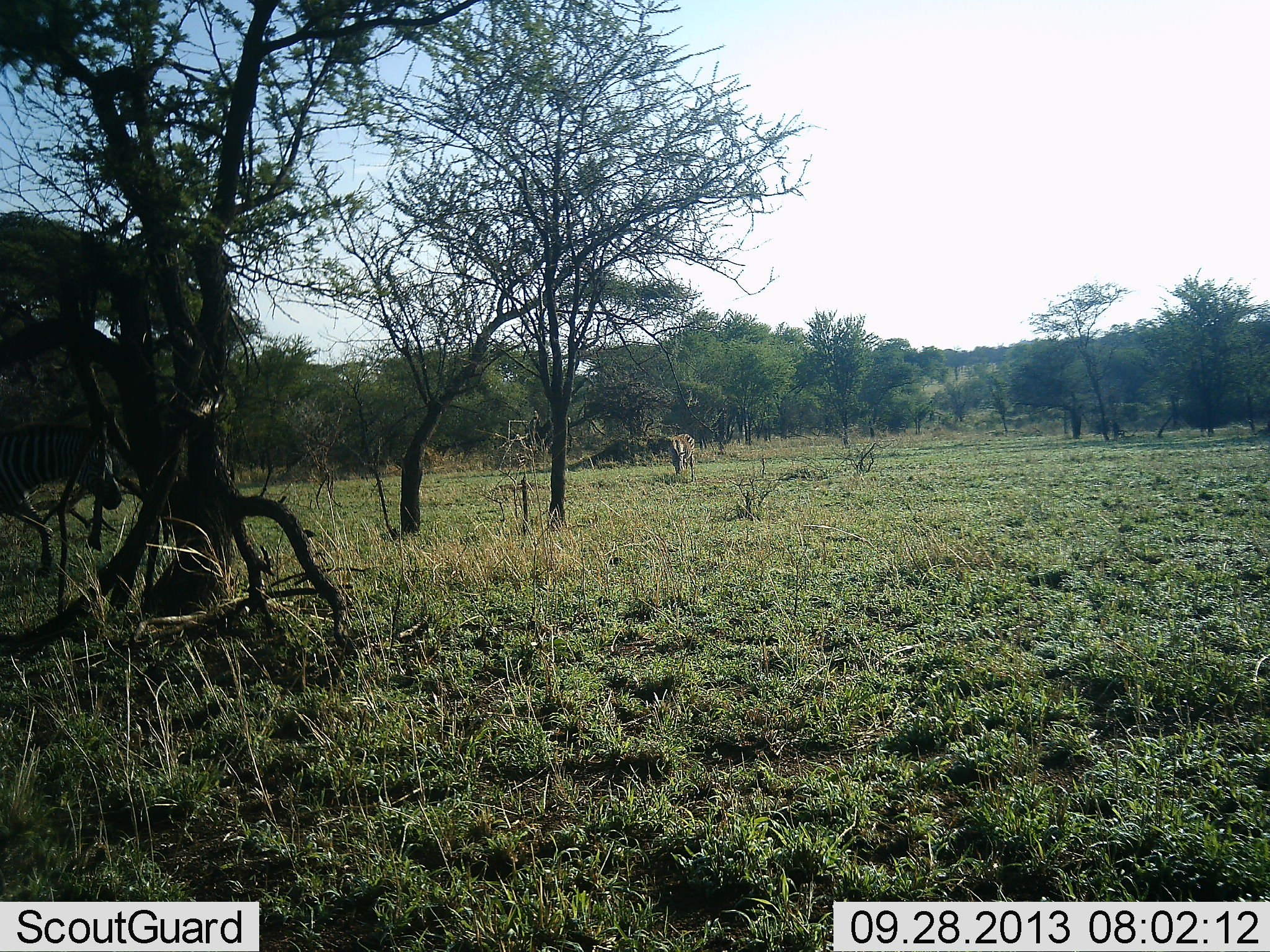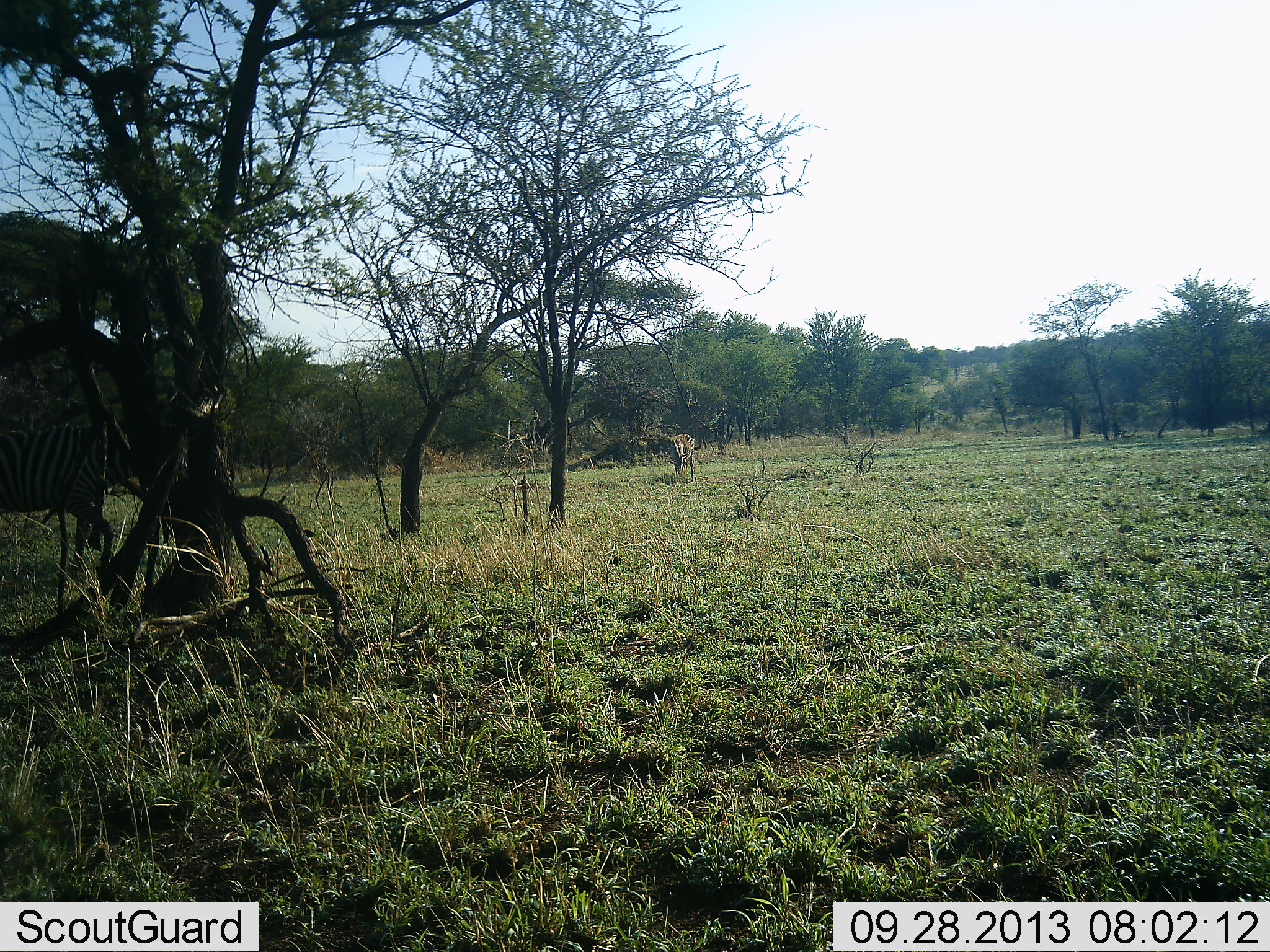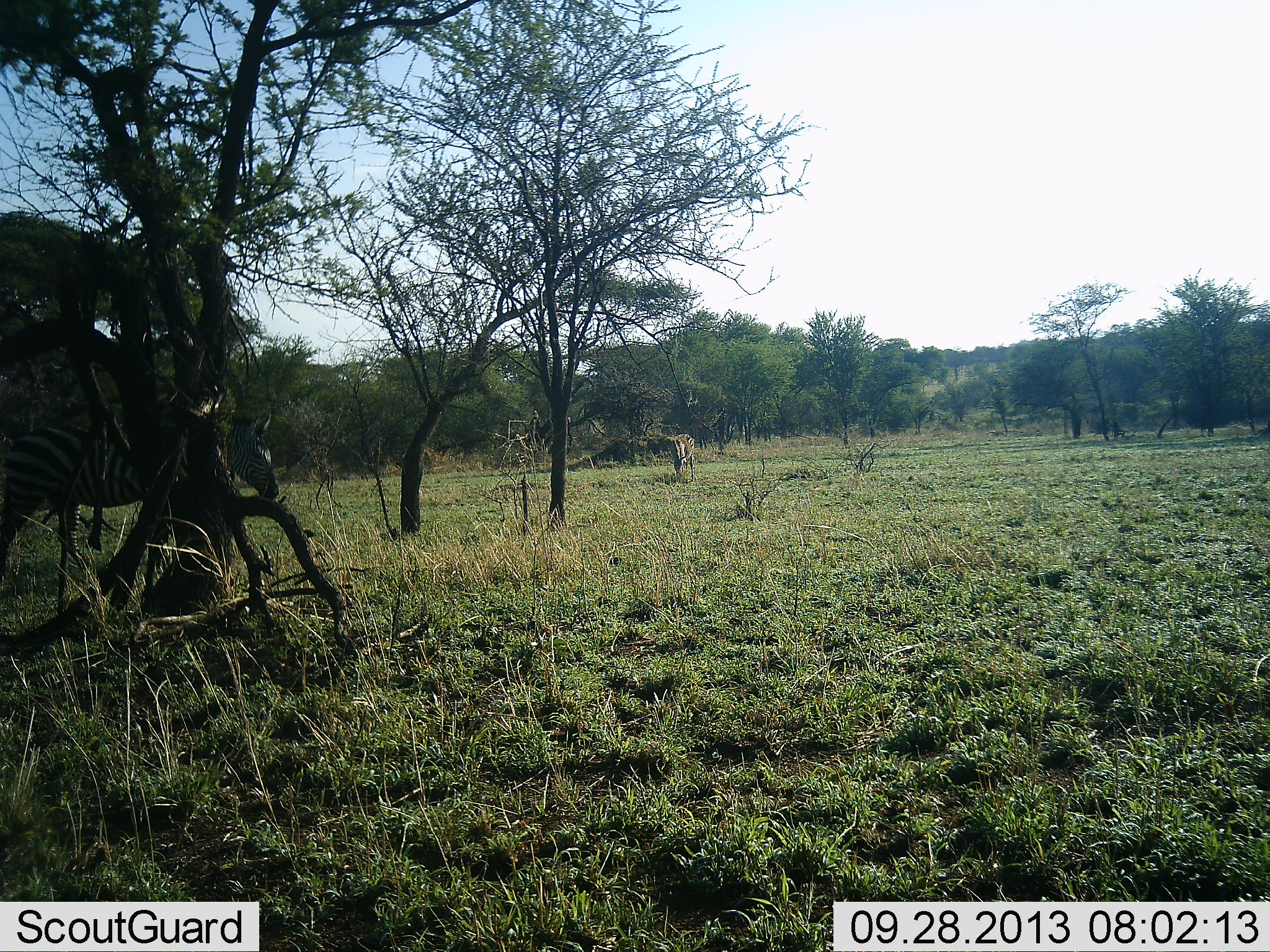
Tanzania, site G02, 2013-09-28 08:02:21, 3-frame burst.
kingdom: Animalia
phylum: Chordata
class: Mammalia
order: Perissodactyla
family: Equidae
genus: Equus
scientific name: Equus quagga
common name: plains zebra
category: zebra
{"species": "zebra (plains zebra) (Equus quagga)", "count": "2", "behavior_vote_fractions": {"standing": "20%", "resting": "0%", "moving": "100%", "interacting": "0%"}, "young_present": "0%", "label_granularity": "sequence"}